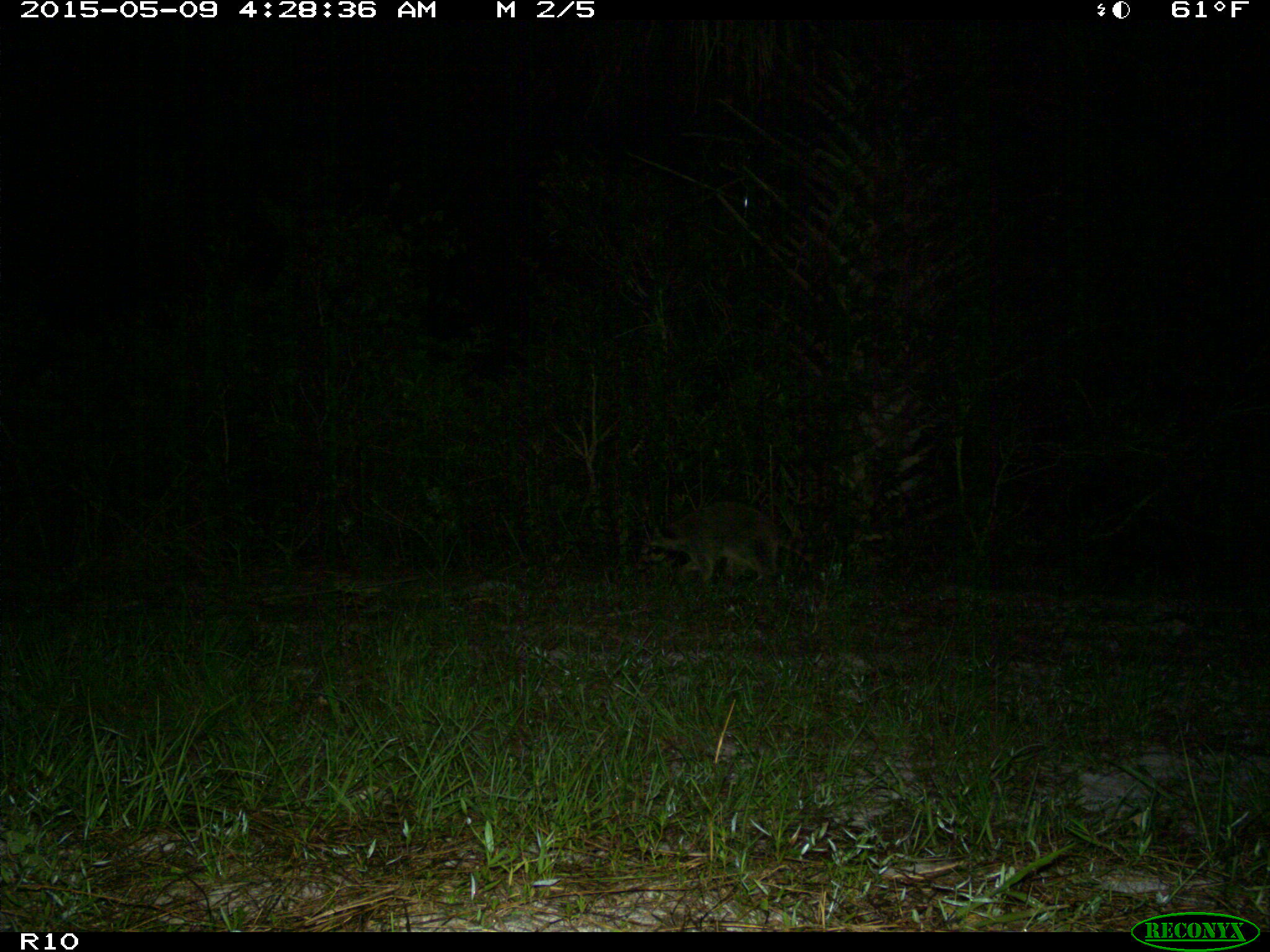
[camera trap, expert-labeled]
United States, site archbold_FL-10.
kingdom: Animalia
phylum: Chordata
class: Mammalia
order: Carnivora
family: Procyonidae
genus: Procyon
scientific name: Procyon lotor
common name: common raccoon